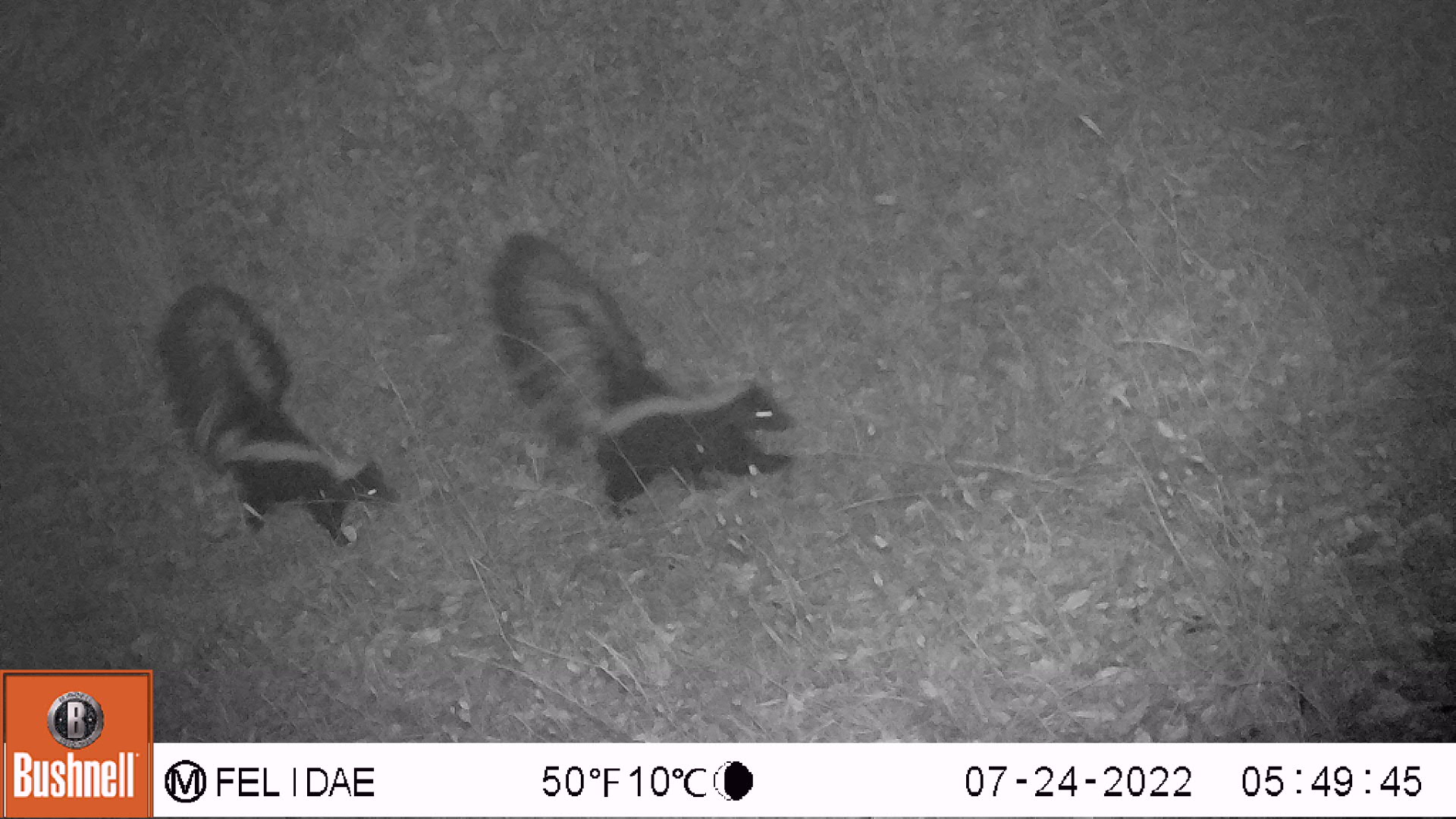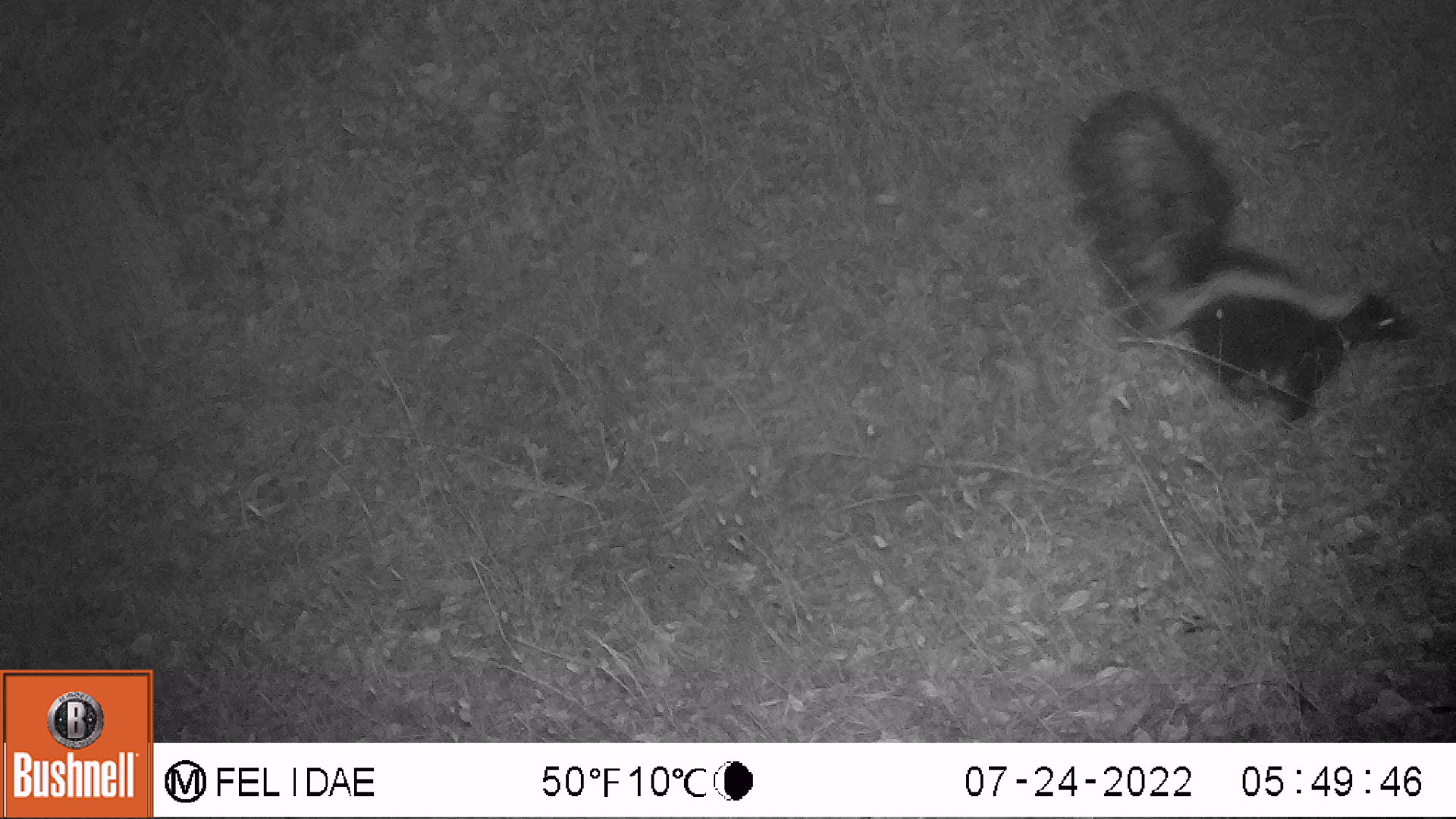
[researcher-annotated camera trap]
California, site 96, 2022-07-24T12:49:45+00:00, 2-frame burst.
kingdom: Animalia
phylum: Chordata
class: Mammalia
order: Carnivora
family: Mephitidae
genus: Mephitis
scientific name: Mephitis mephitis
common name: striped skunk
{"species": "striped skunk (Mephitis mephitis)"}